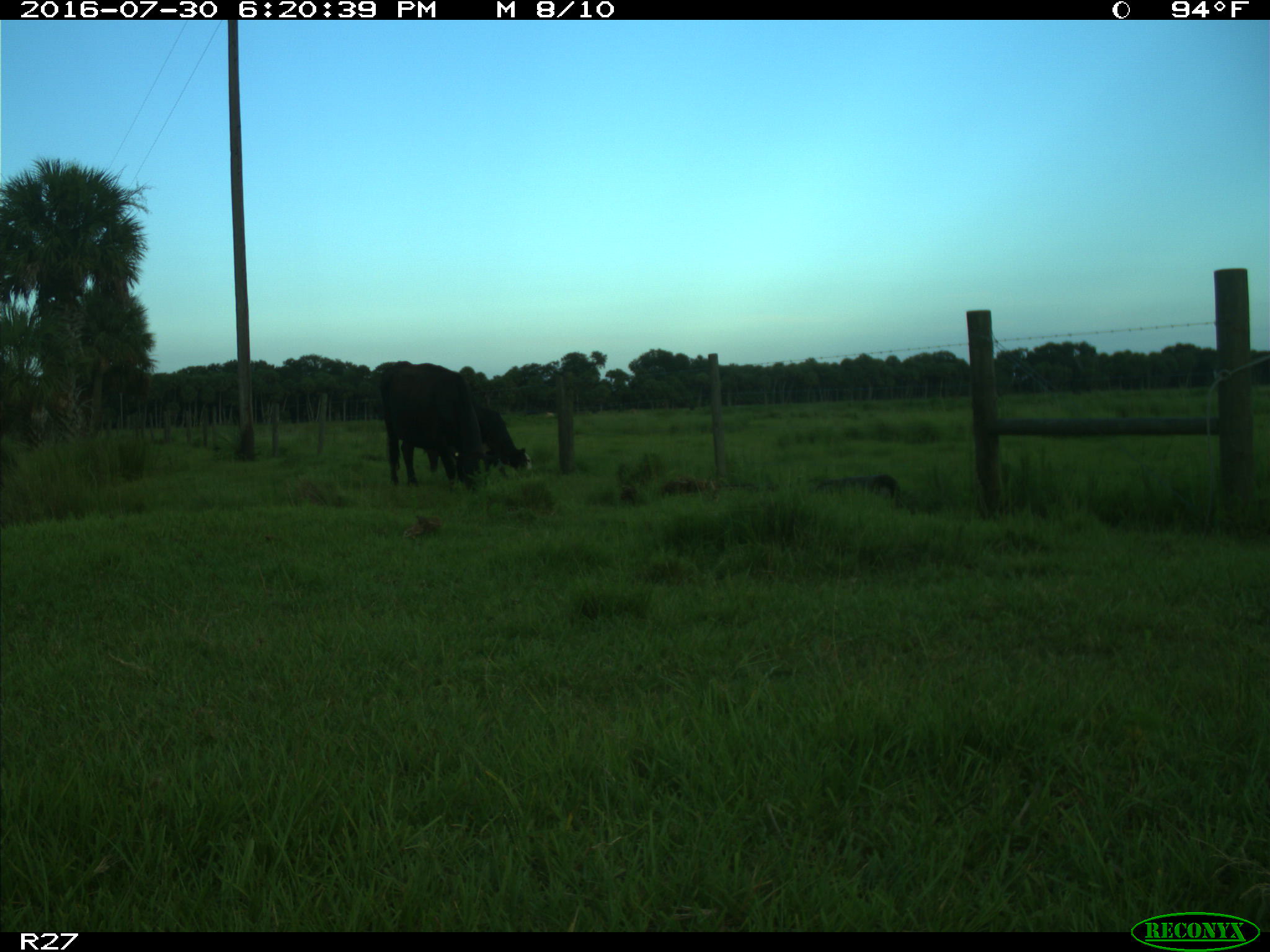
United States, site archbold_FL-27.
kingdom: Animalia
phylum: Chordata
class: Mammalia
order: Artiodactyla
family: Bovidae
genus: Bos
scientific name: Bos taurus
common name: domestic cow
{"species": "Bos taurus (domestic cow)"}